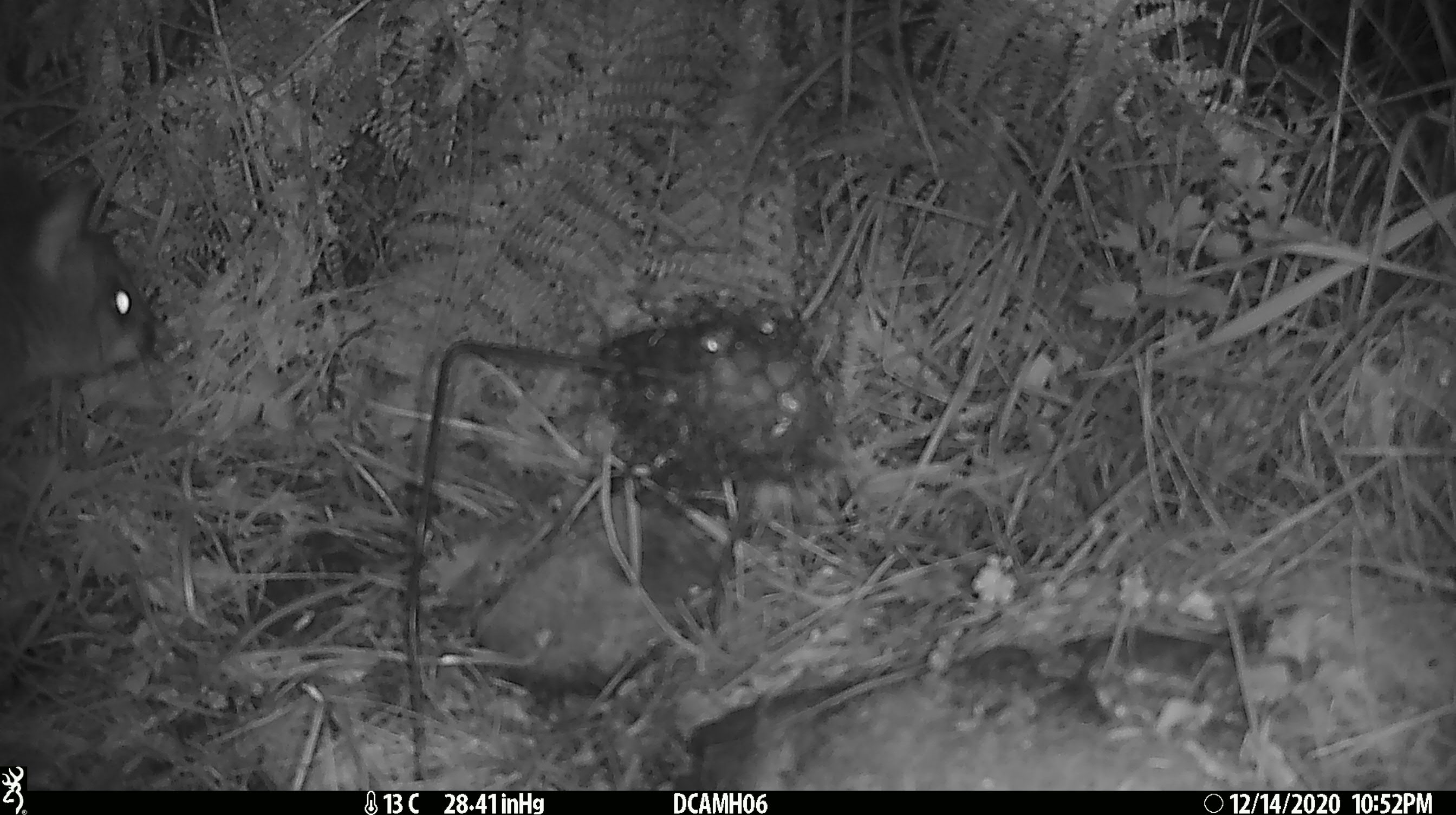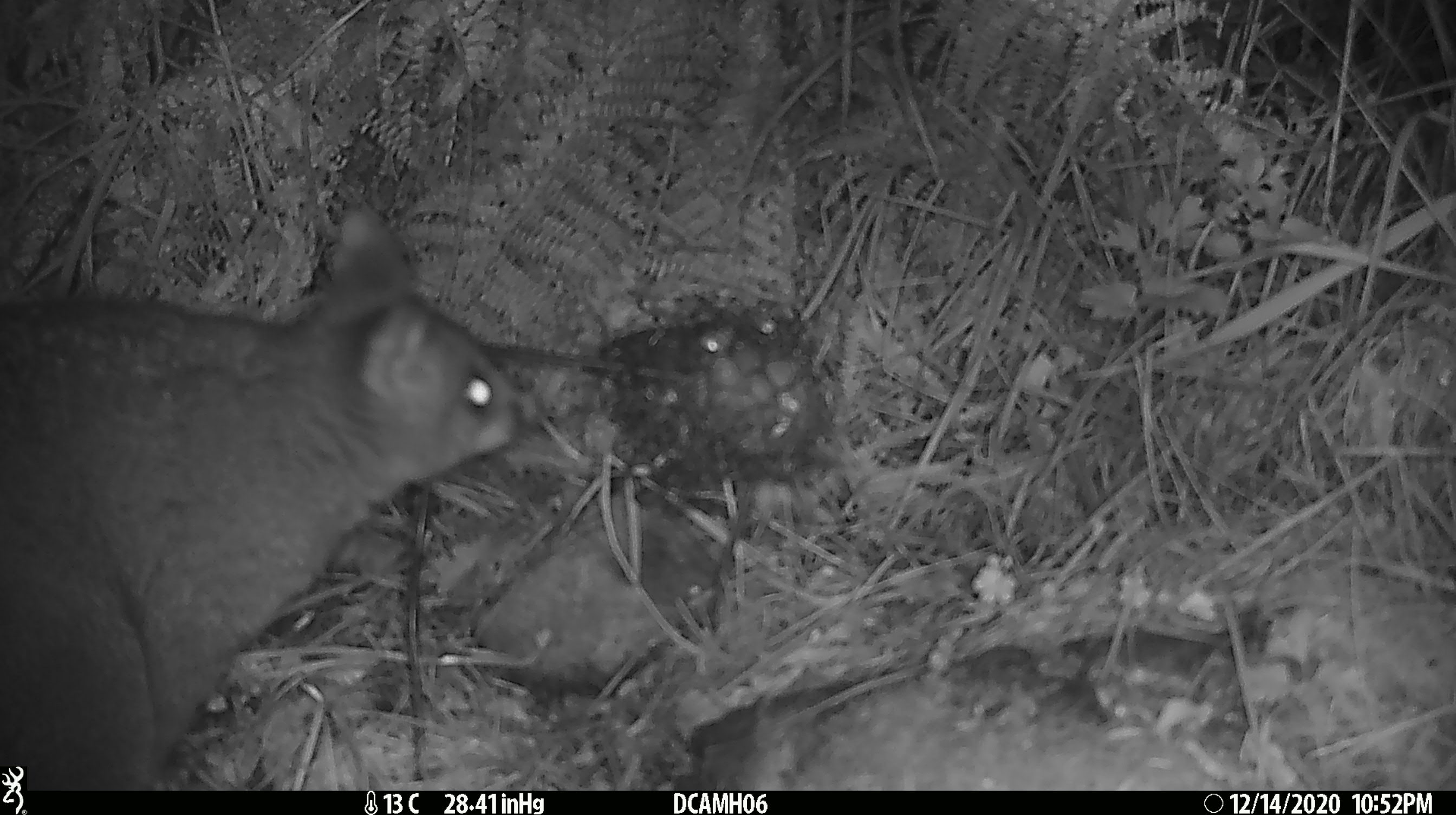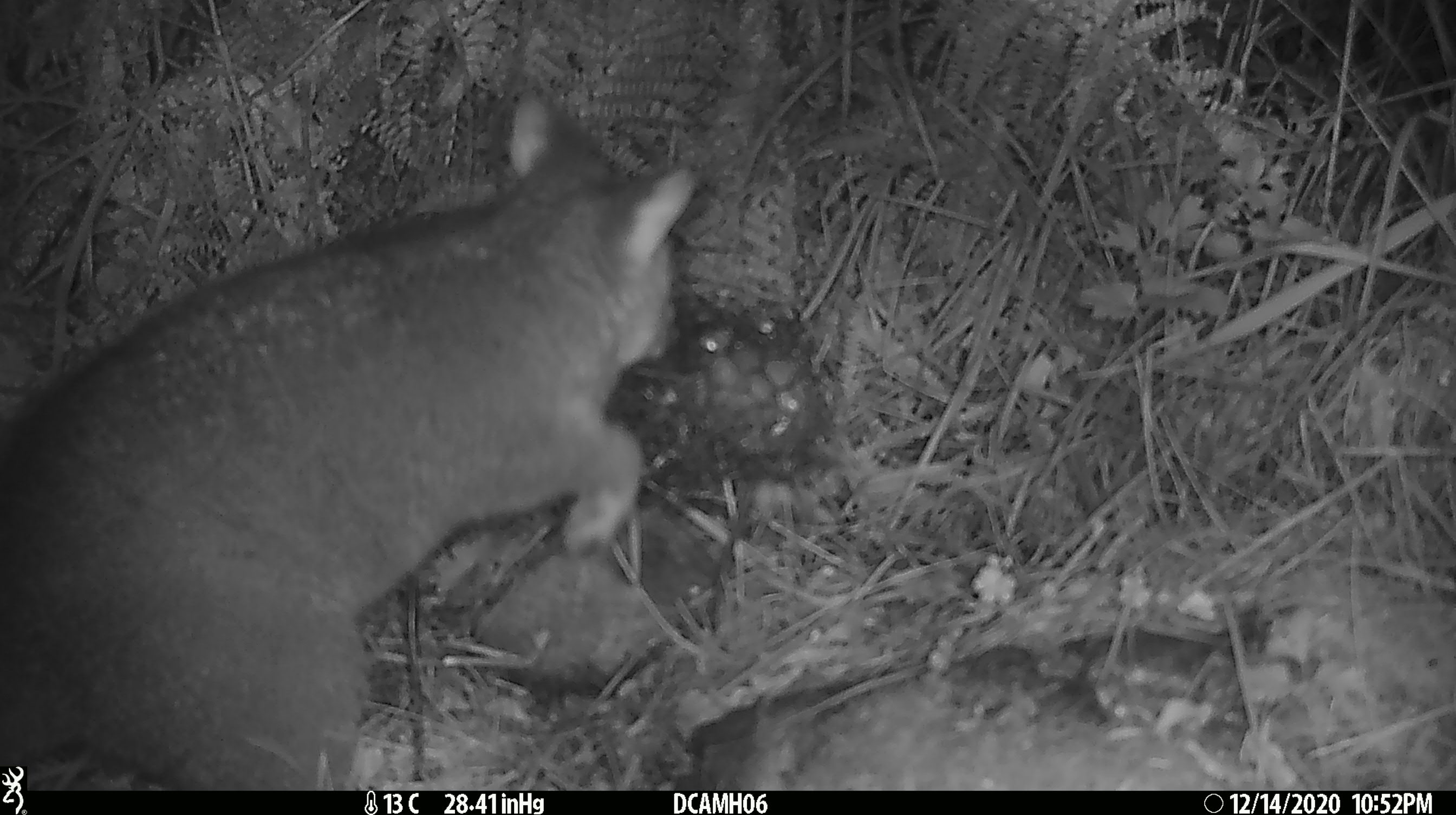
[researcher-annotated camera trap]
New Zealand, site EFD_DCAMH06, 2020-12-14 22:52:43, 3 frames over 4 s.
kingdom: Animalia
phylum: Chordata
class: Mammalia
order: Diprotodontia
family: Phalangeridae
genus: Trichosurus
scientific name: Trichosurus vulpecula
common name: common brushtail possum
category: possum